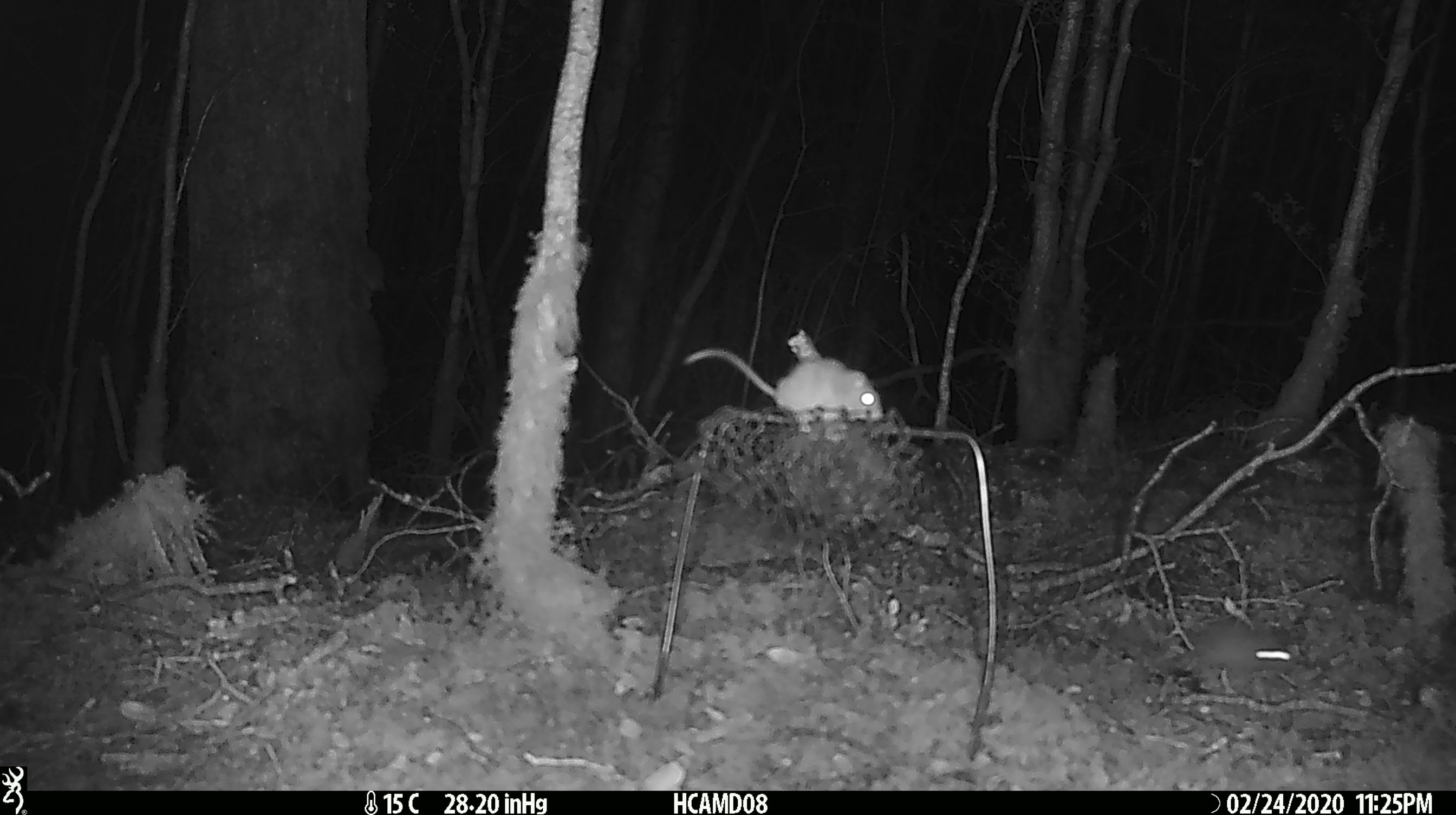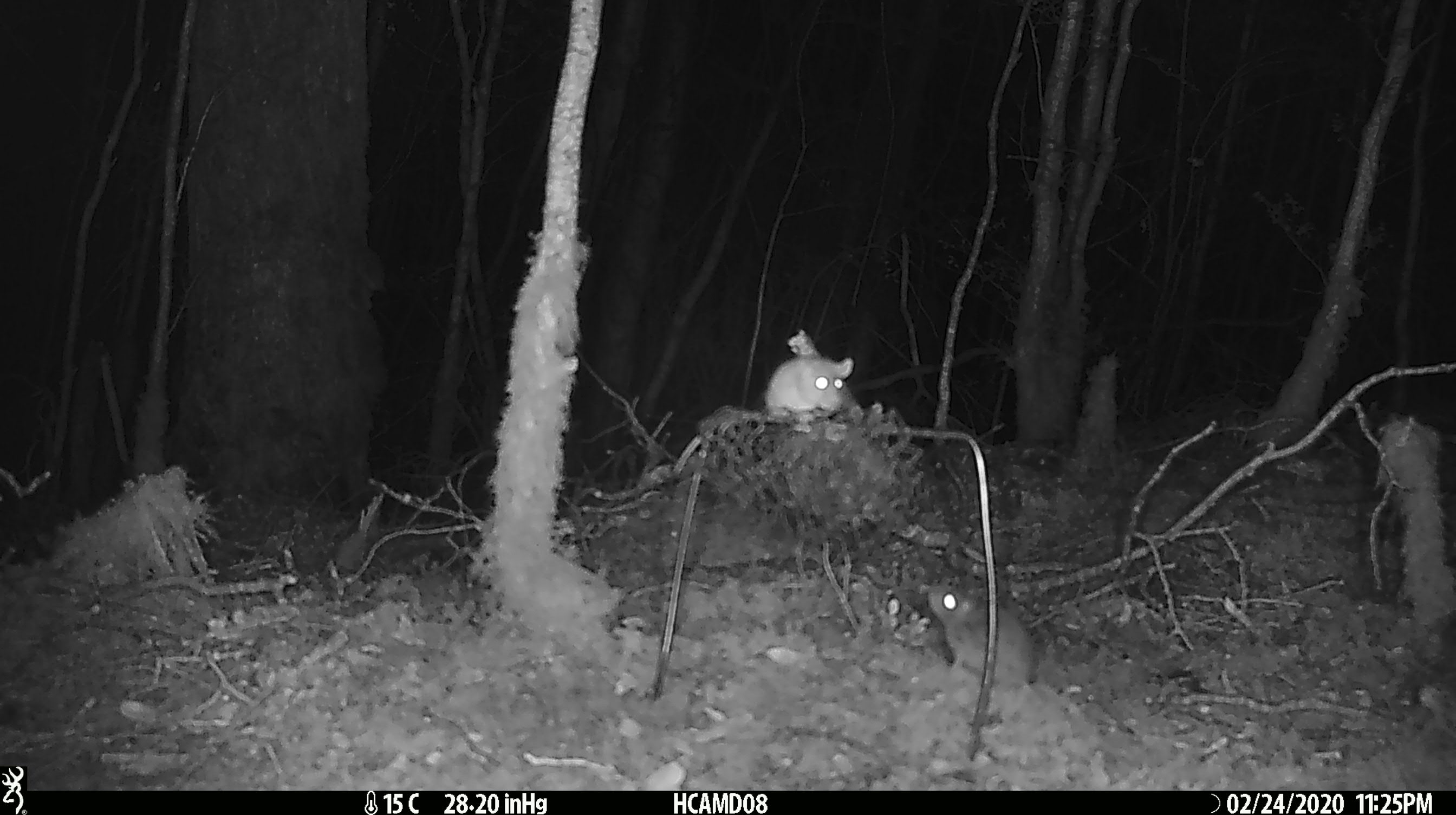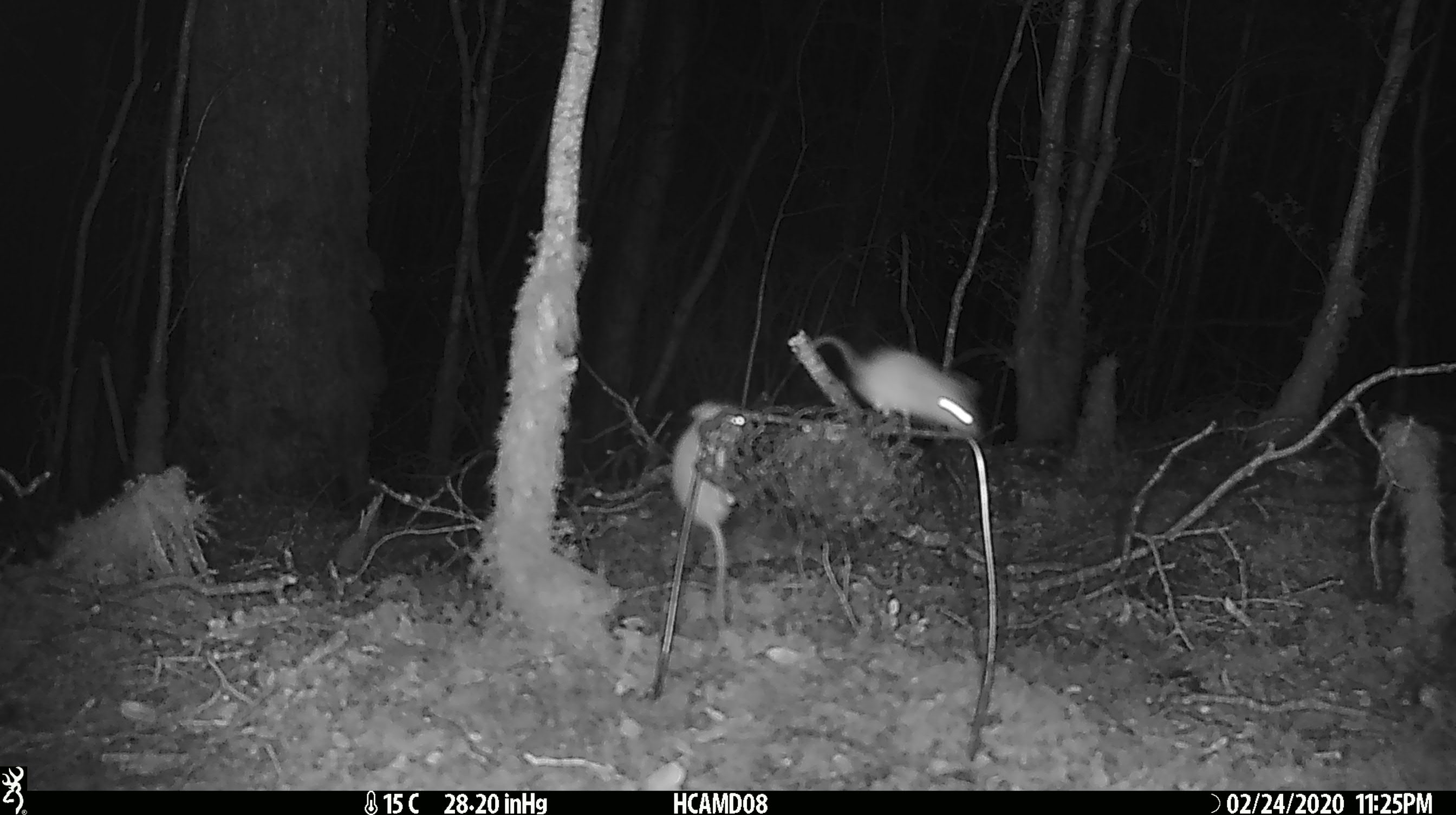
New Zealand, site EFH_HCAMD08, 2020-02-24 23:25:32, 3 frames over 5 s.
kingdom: Animalia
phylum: Chordata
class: Mammalia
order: Rodentia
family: Muridae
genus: Mus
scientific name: Mus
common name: mouse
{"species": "mouse (Mus)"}